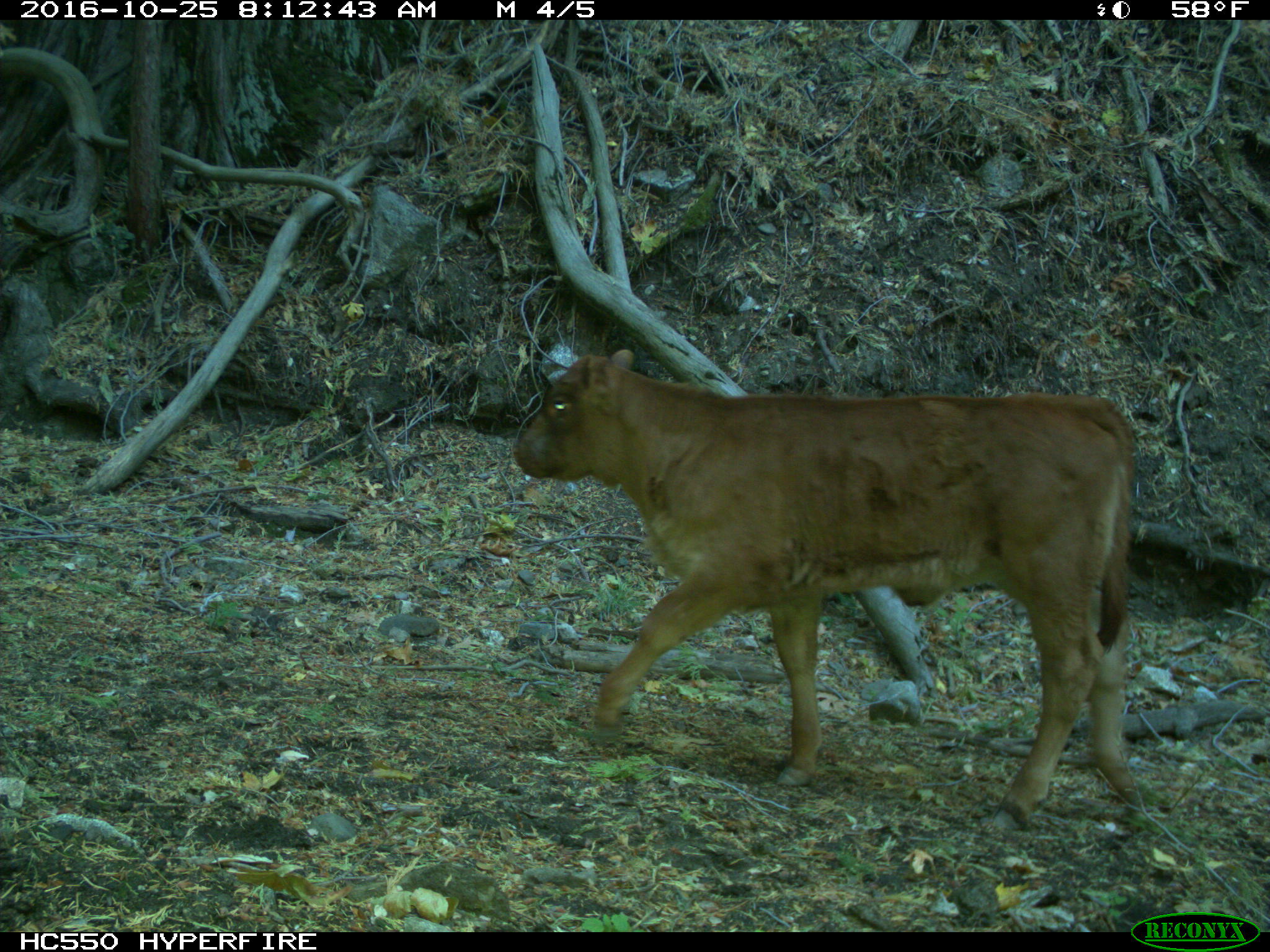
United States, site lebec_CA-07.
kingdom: Animalia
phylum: Chordata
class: Mammalia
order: Artiodactyla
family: Bovidae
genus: Bos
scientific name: Bos taurus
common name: domestic cow